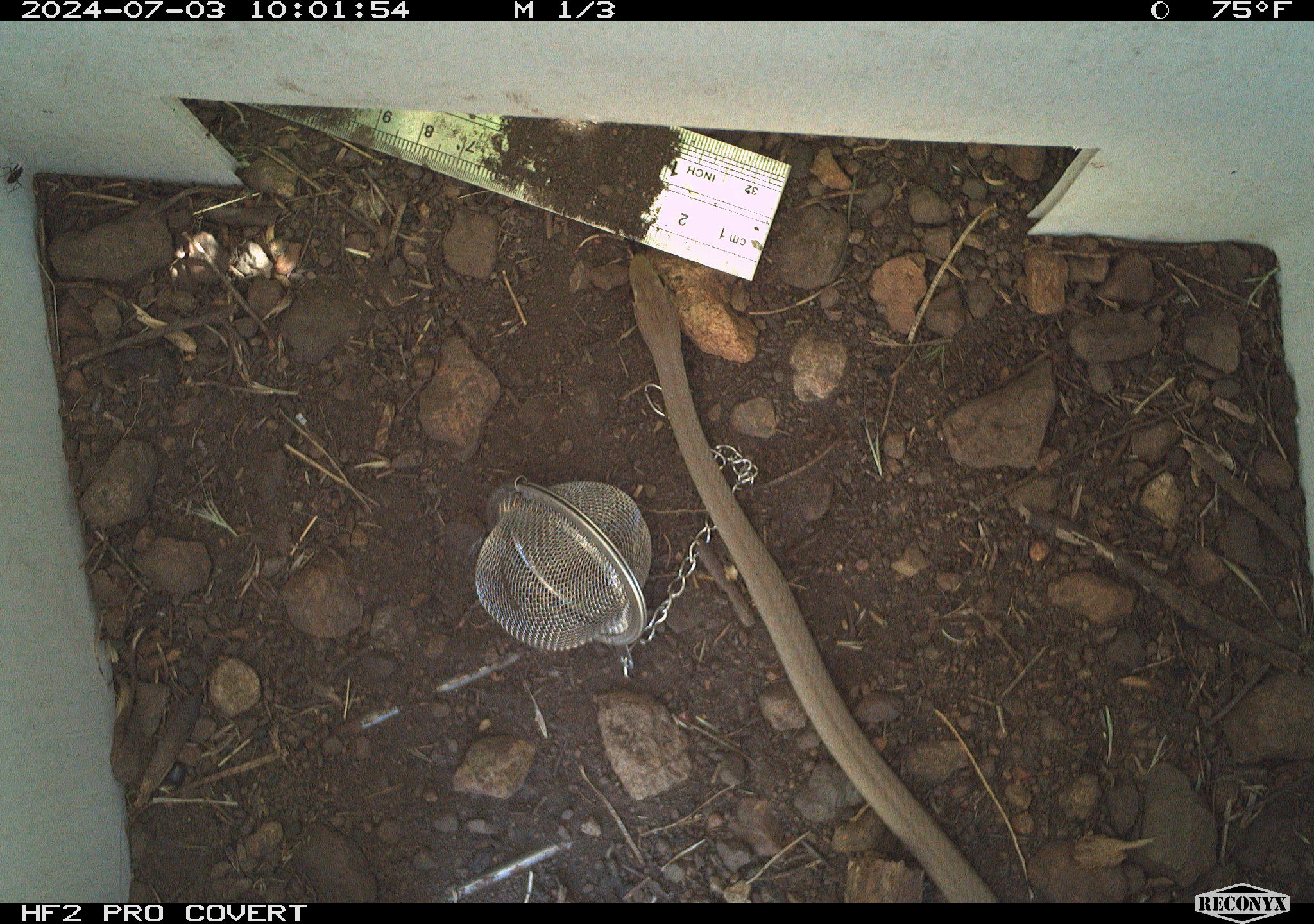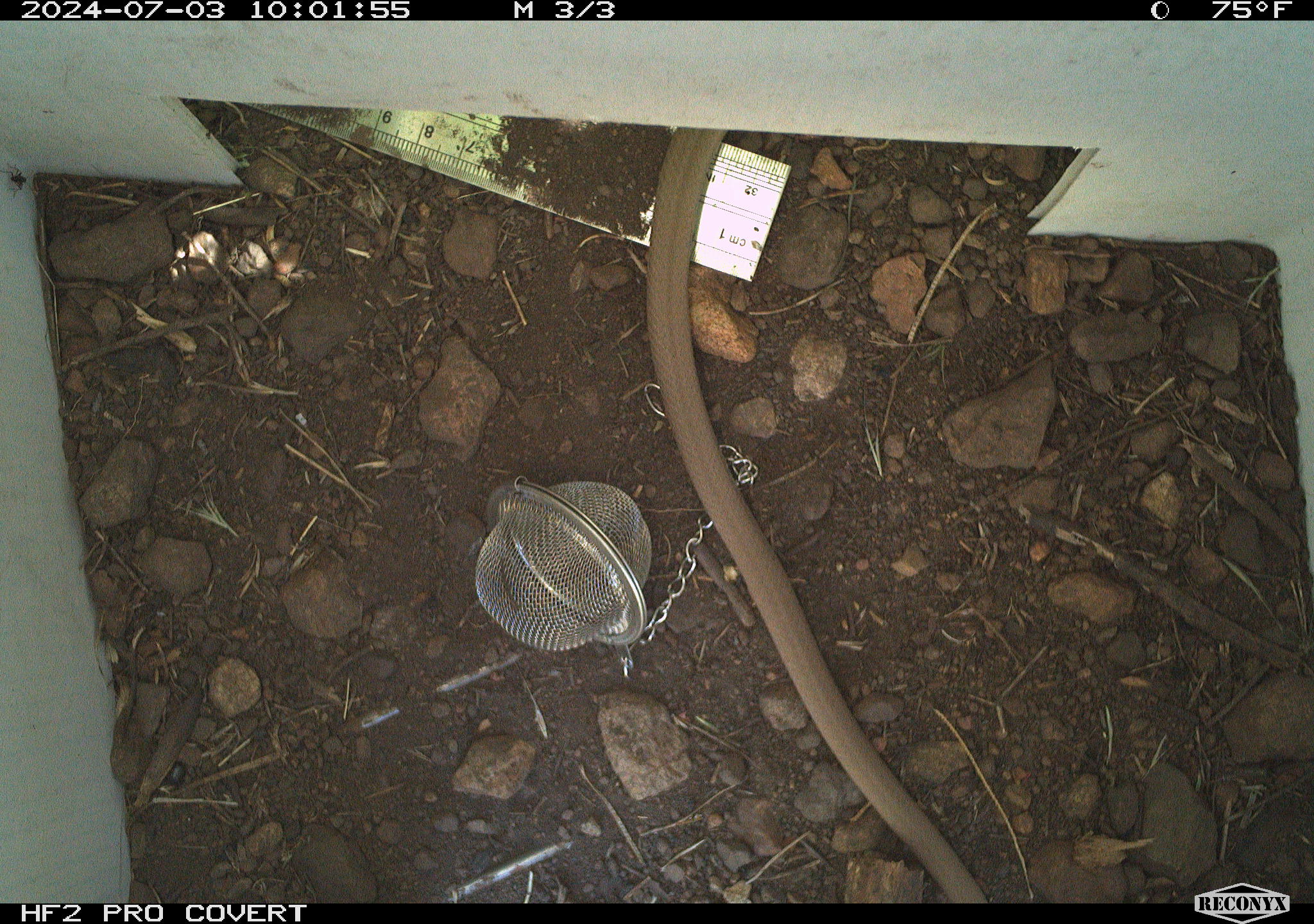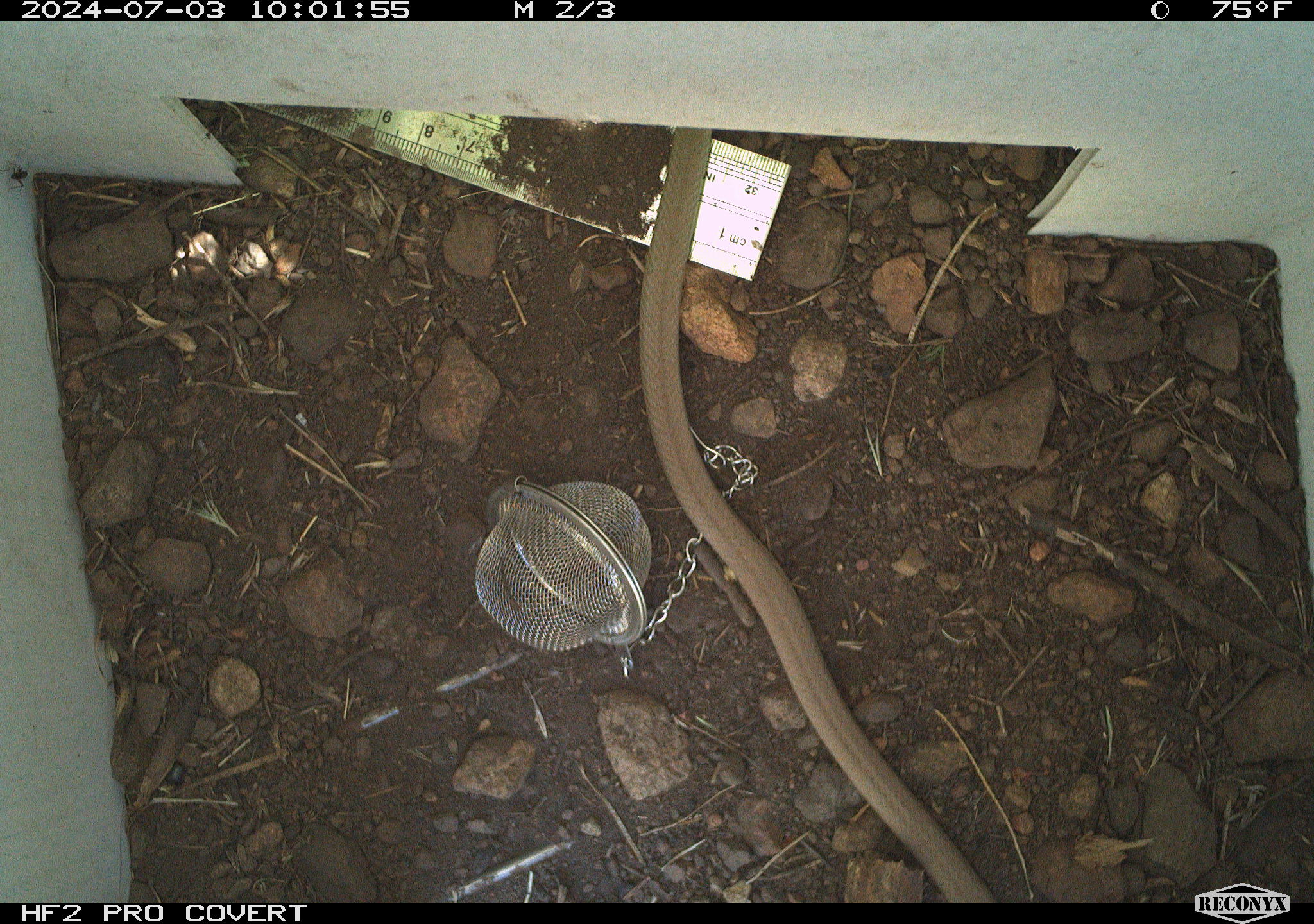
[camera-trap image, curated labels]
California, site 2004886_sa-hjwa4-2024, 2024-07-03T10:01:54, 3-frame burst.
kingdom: Animalia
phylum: Chordata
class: Reptilia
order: Squamata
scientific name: Squamata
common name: lizards and snakes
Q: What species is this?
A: Lizards and snakes (Squamata).